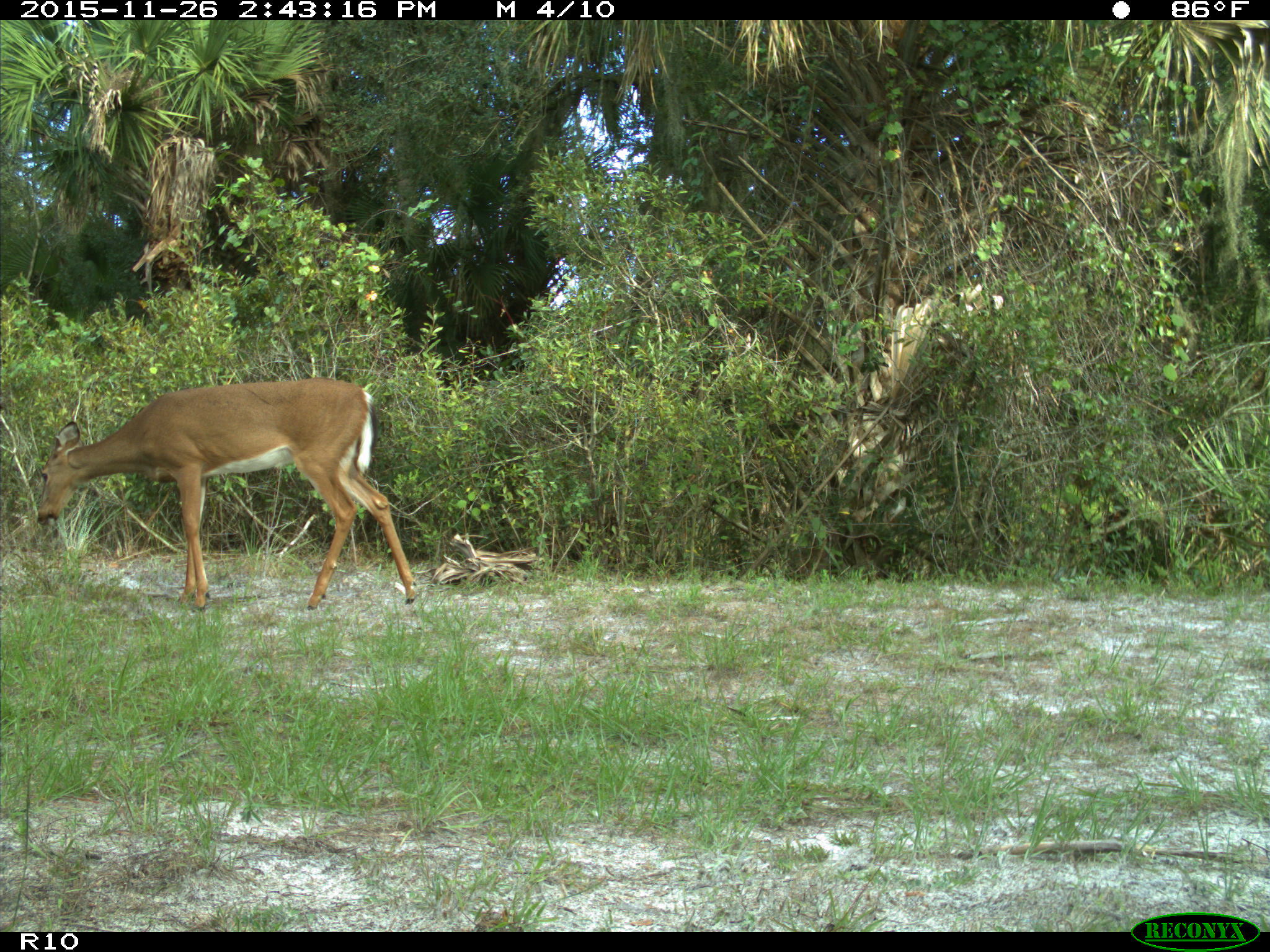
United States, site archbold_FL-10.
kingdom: Animalia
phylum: Chordata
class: Mammalia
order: Artiodactyla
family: Cervidae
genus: Odocoileus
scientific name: Odocoileus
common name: deer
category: unidentified deer